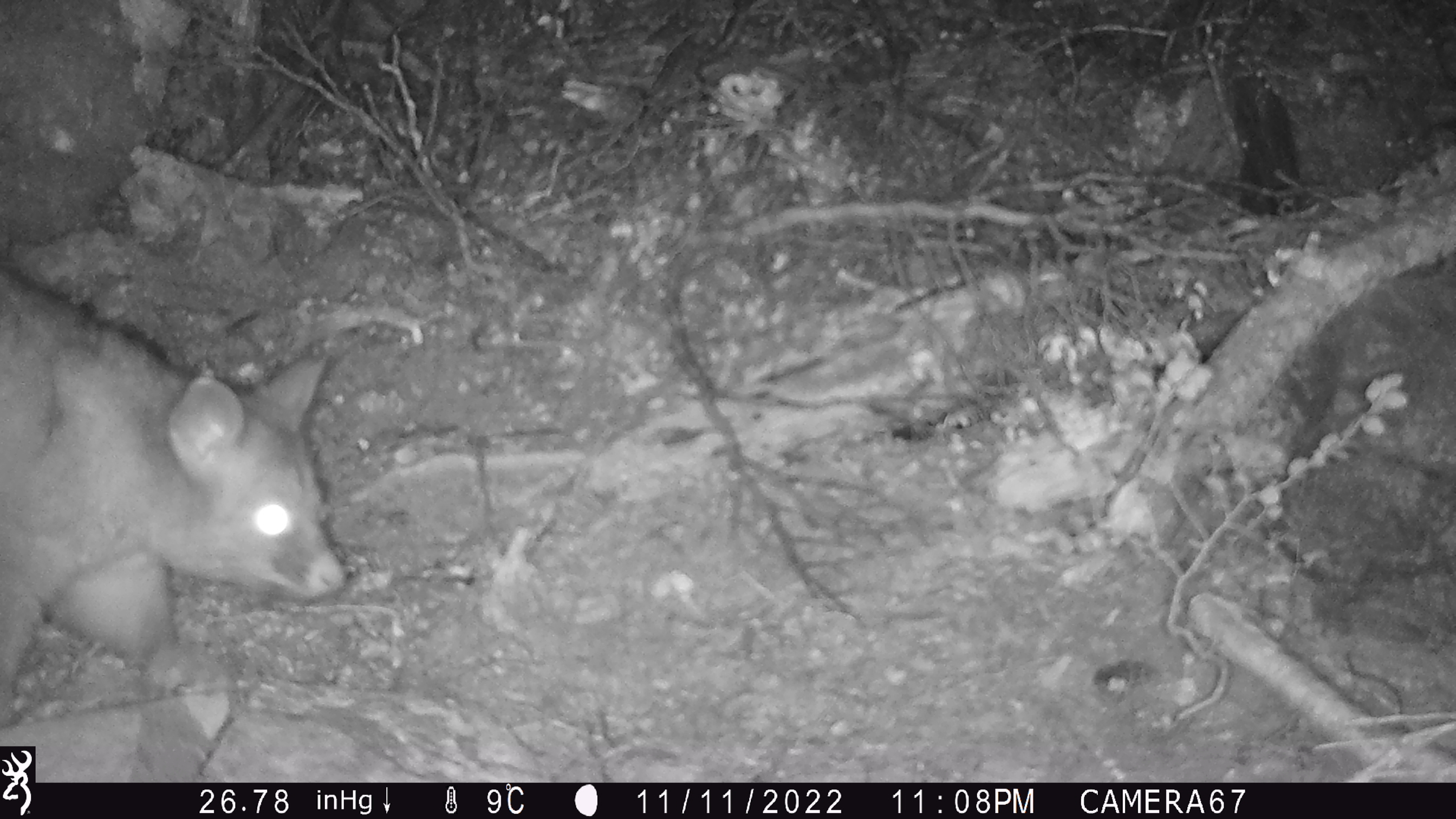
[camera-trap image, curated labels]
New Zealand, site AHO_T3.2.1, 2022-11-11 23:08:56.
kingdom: Animalia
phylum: Chordata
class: Mammalia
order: Diprotodontia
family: Phalangeridae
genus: Trichosurus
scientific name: Trichosurus vulpecula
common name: common brushtail possum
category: possum